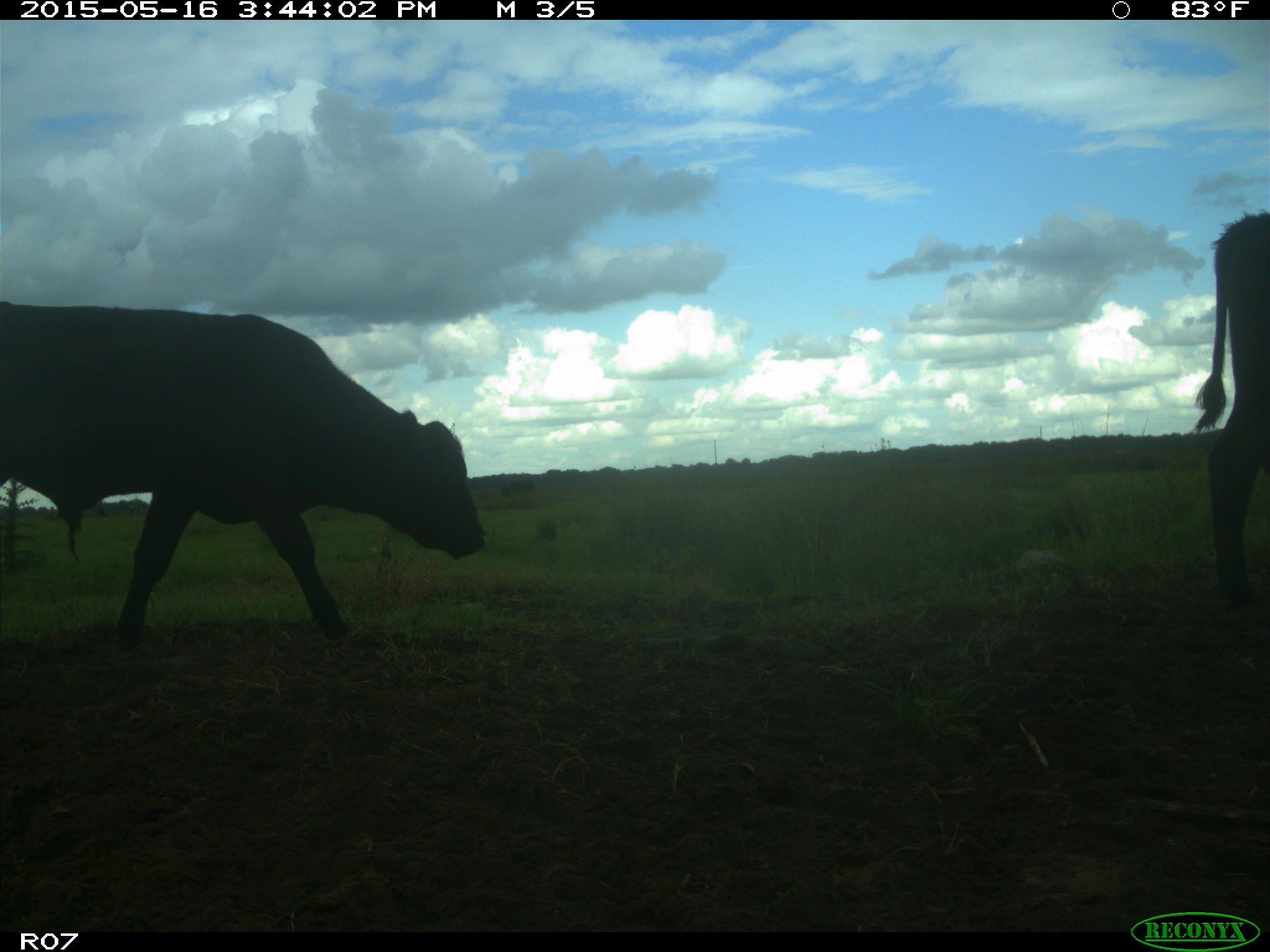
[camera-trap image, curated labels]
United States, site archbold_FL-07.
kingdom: Animalia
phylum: Chordata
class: Mammalia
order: Artiodactyla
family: Bovidae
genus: Bos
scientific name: Bos taurus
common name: domestic cow